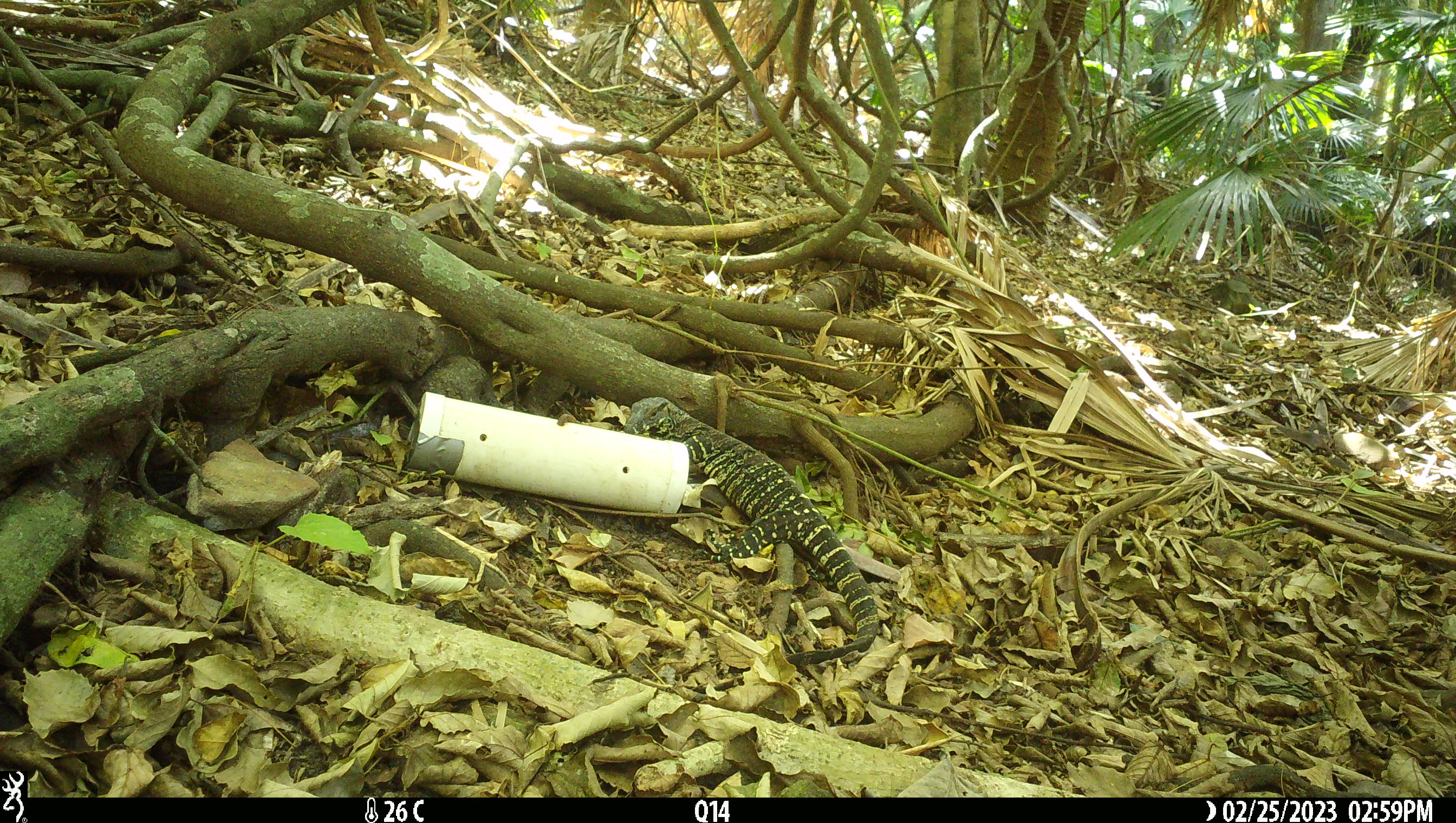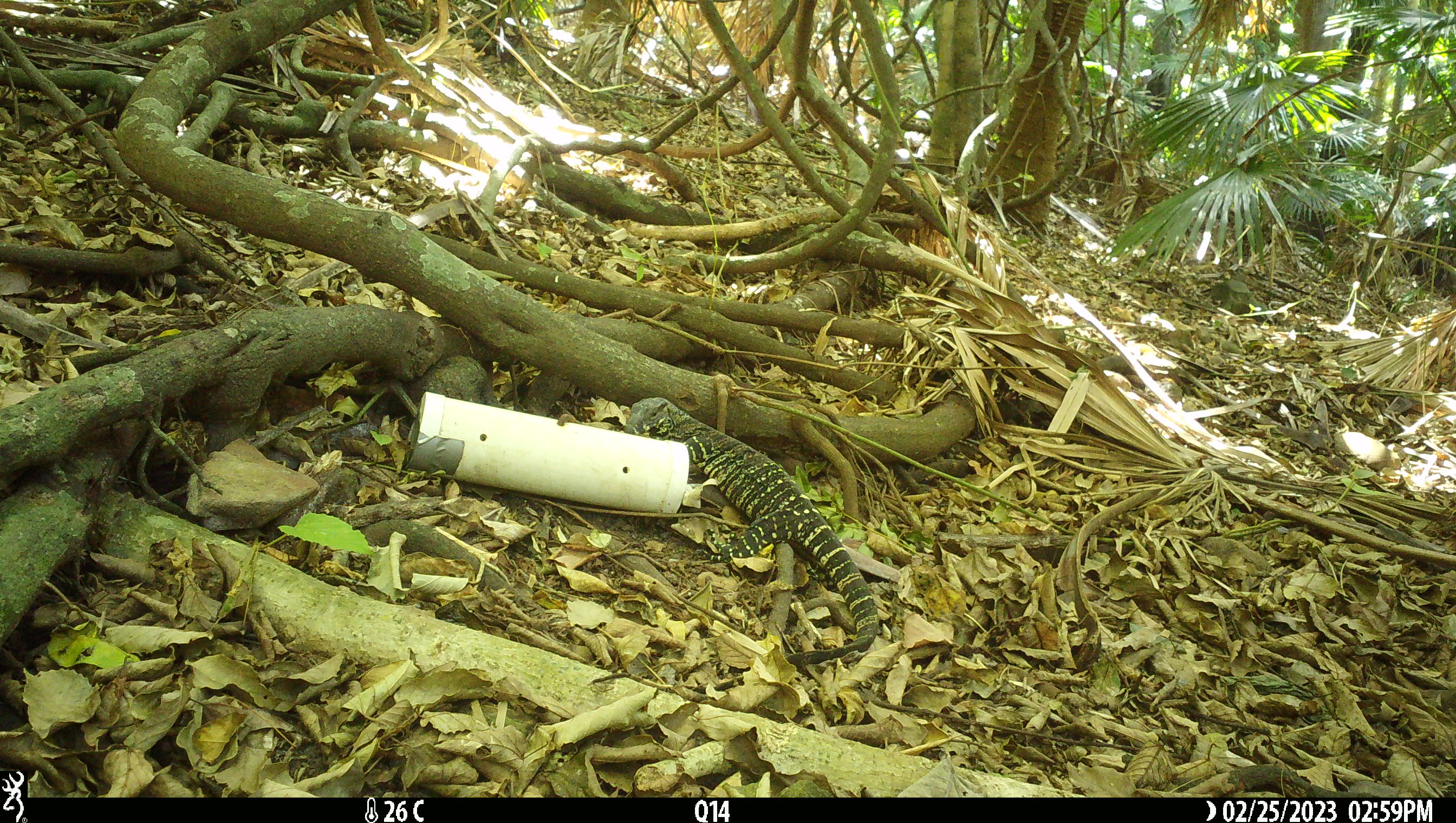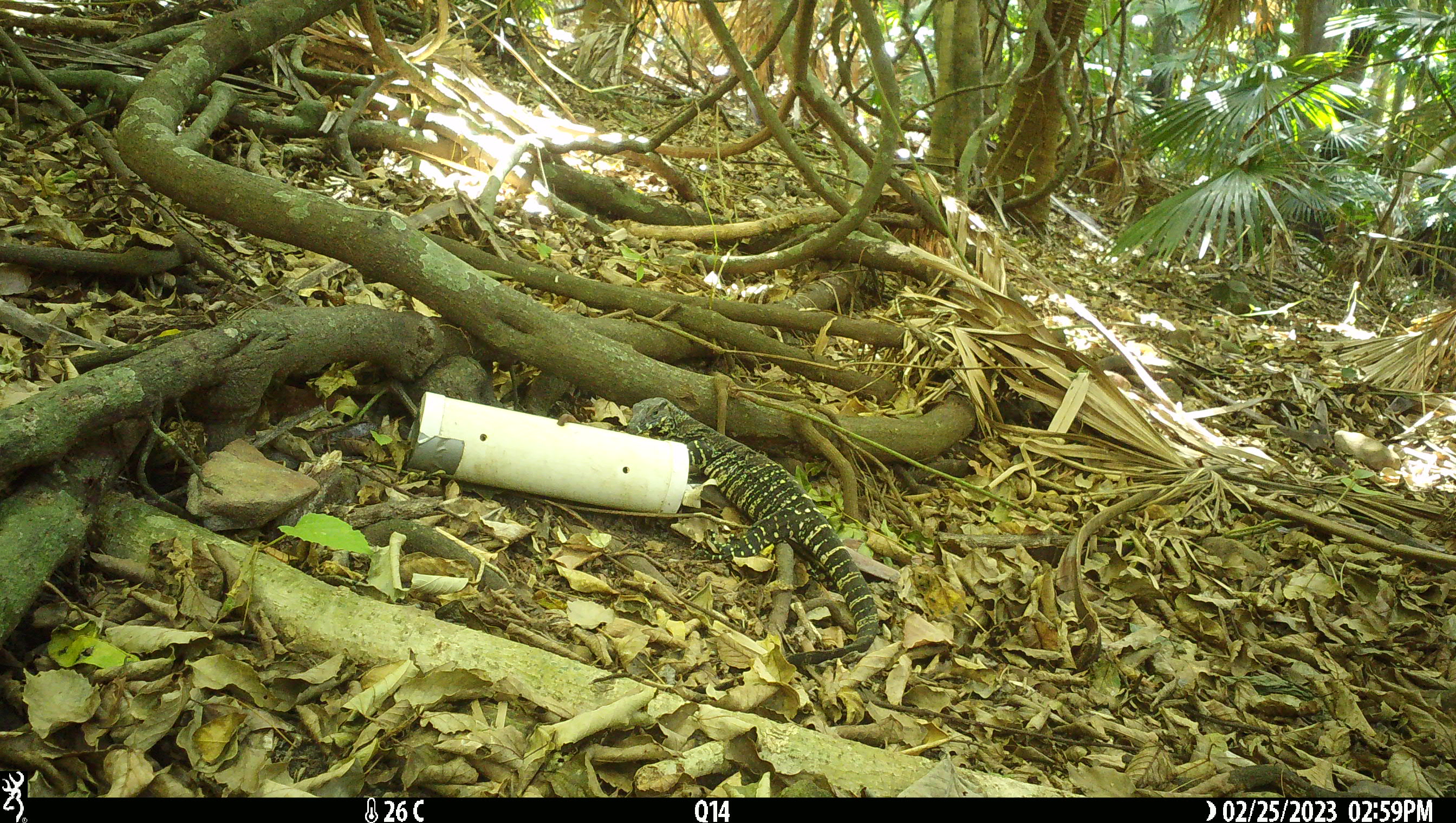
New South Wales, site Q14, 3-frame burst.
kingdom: Animalia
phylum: Chordata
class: Reptilia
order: Squamata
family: Varanidae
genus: Varanus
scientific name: Varanus varius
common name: lace monitor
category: goanna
Goanna (lace monitor) (Varanus varius).